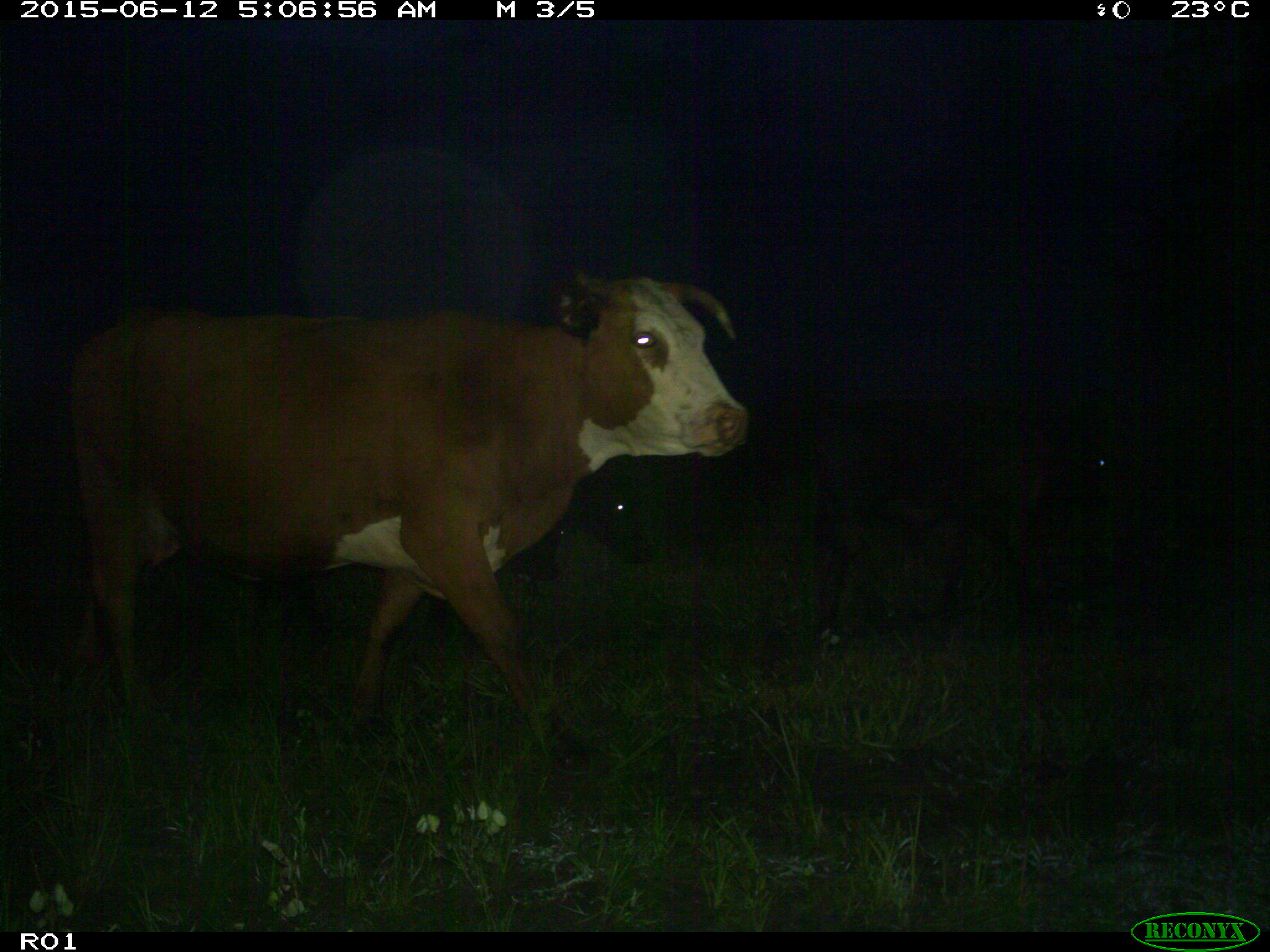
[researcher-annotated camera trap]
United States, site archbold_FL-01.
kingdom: Animalia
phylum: Chordata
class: Mammalia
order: Artiodactyla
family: Bovidae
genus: Bos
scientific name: Bos taurus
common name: domestic cow